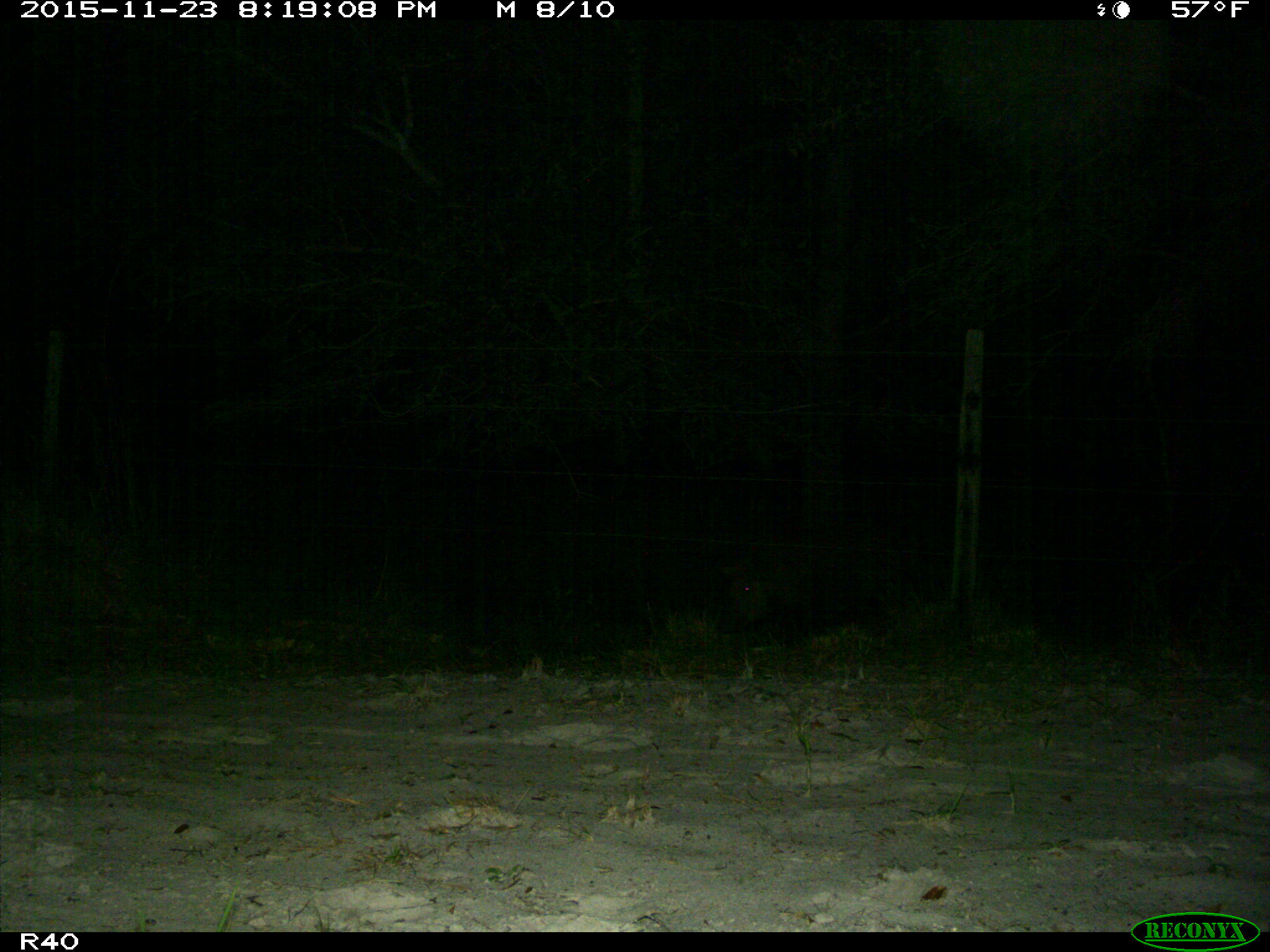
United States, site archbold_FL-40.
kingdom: Animalia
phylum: Chordata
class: Mammalia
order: Artiodactyla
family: Suidae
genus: Sus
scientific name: Sus scrofa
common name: wild boar